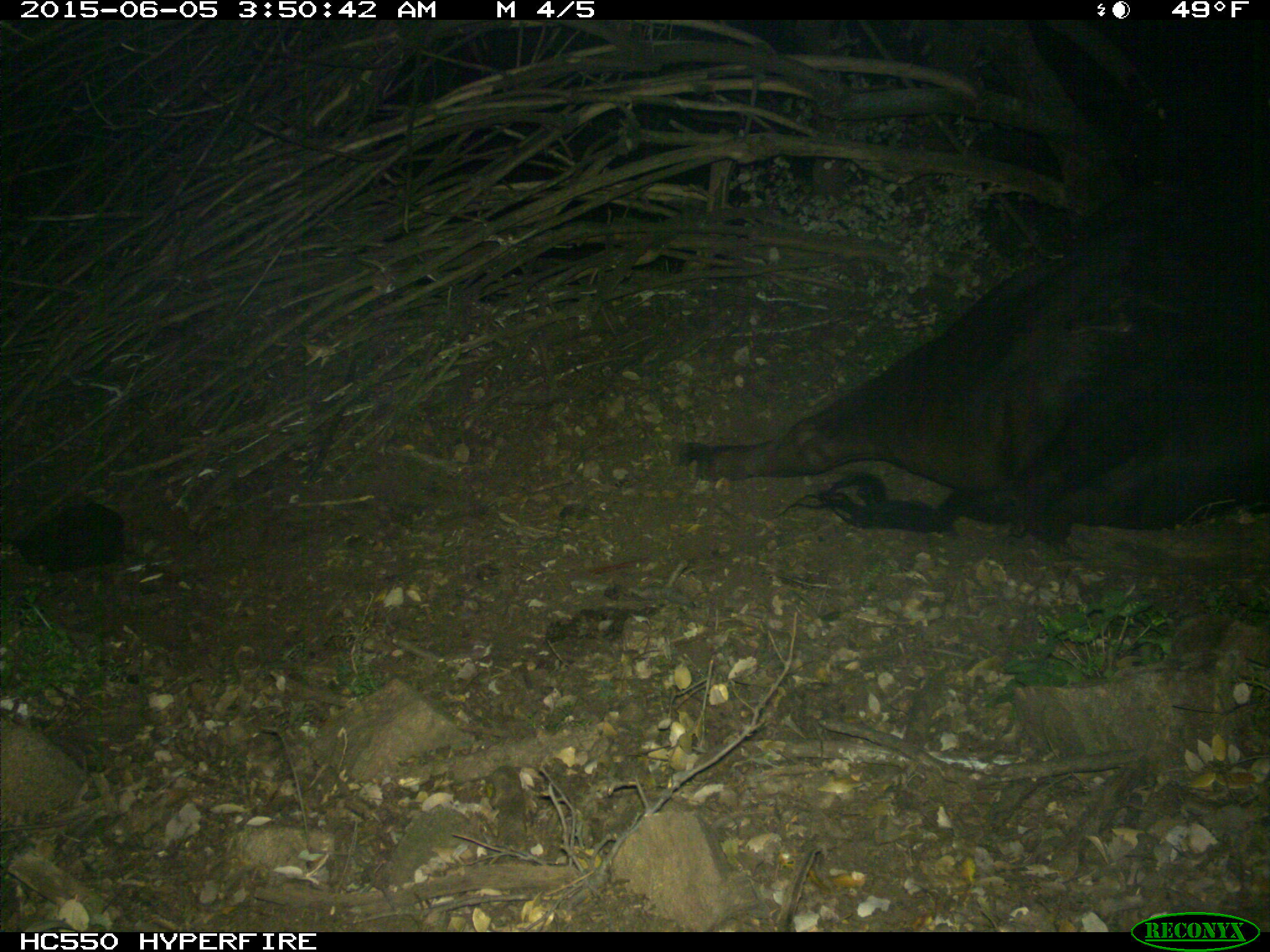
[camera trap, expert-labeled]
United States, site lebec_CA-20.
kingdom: Animalia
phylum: Chordata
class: Mammalia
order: Artiodactyla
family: Bovidae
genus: Bos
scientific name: Bos taurus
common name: domestic cow